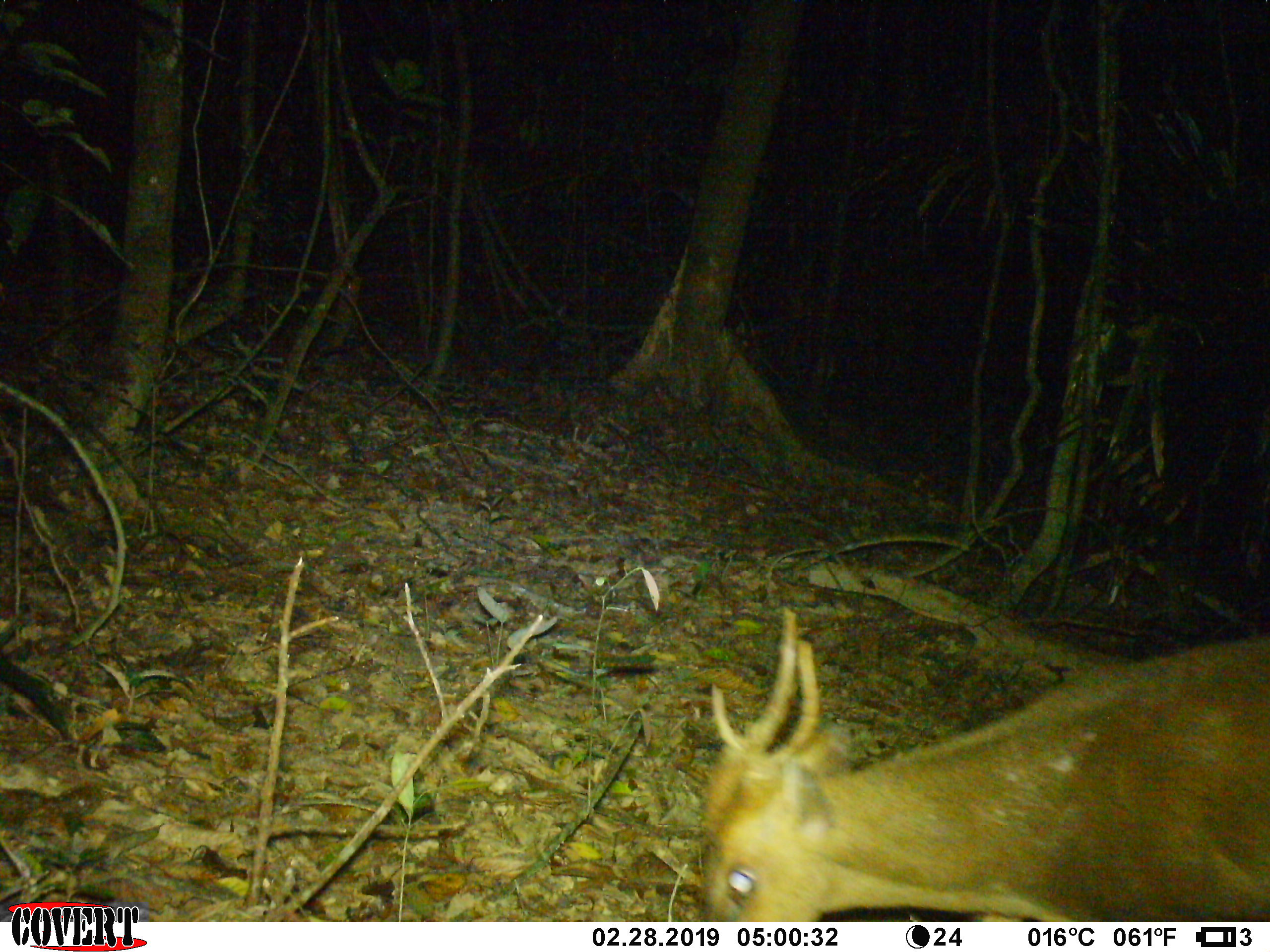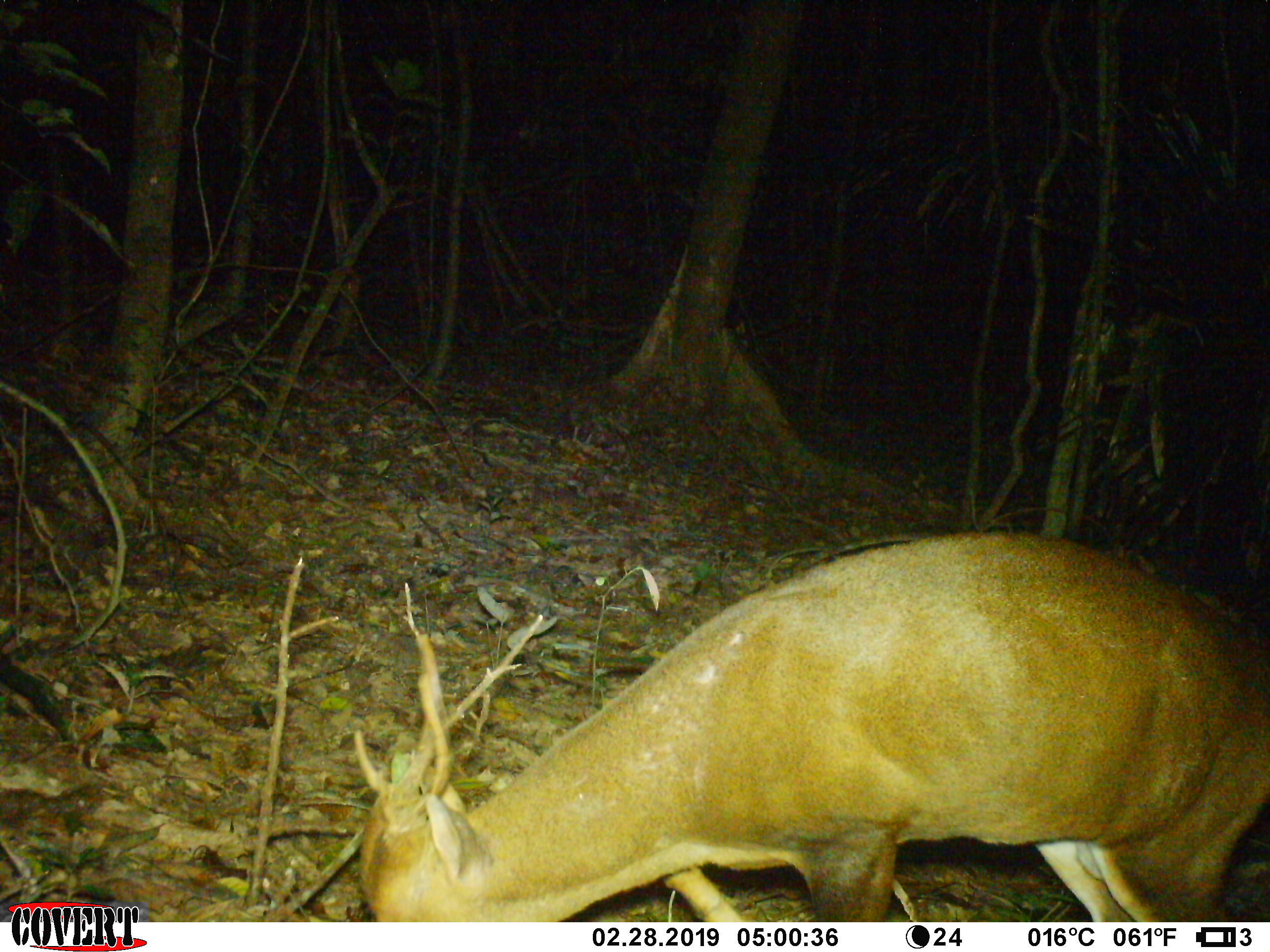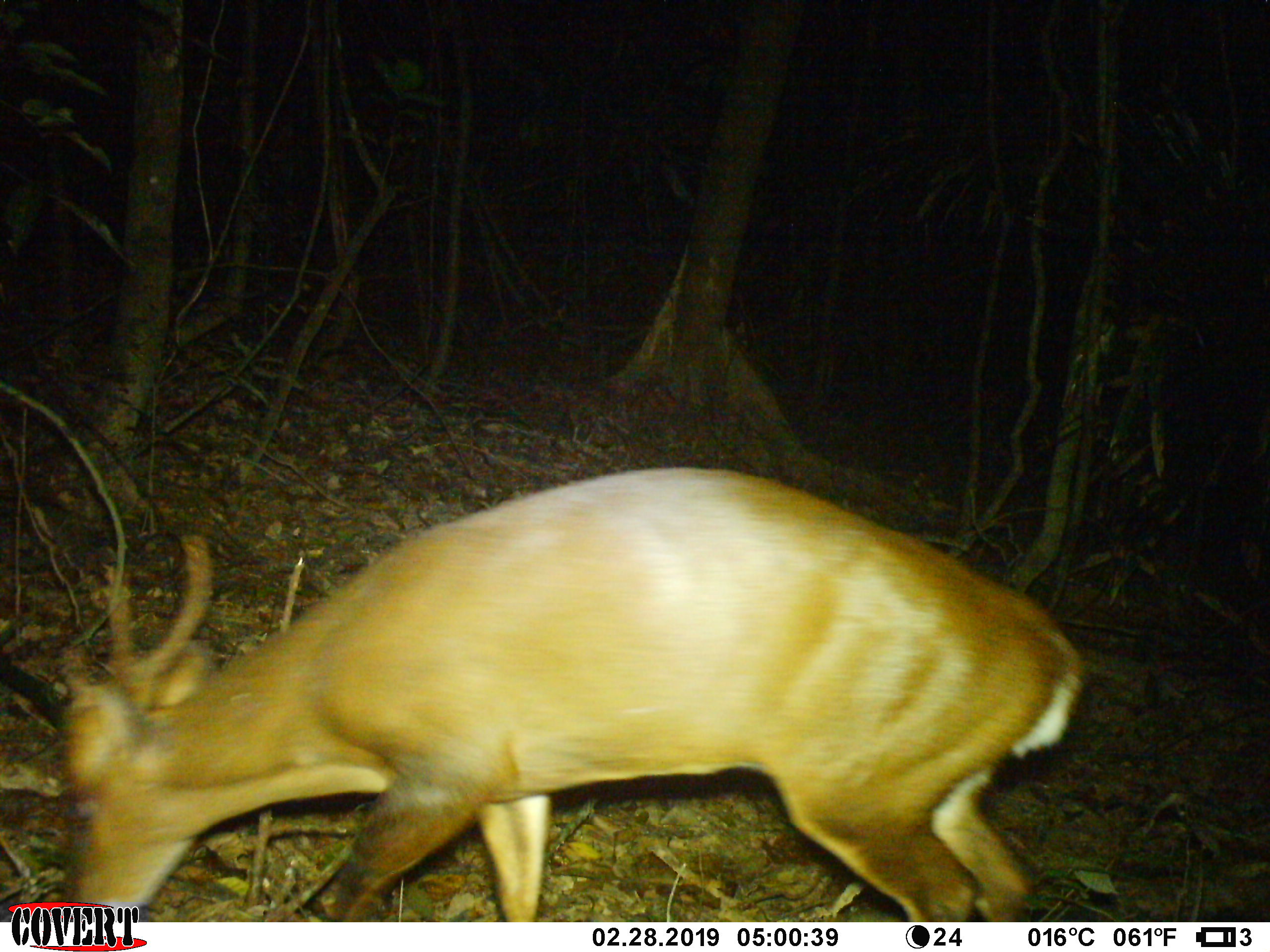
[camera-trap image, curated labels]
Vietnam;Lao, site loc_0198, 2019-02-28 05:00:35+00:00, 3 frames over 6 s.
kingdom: Animalia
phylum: Chordata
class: Mammalia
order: Artiodactyla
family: Cervidae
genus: Muntiacus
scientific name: Muntiacus vuquangensis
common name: large-antlered muntjac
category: large antlered muntjac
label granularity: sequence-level